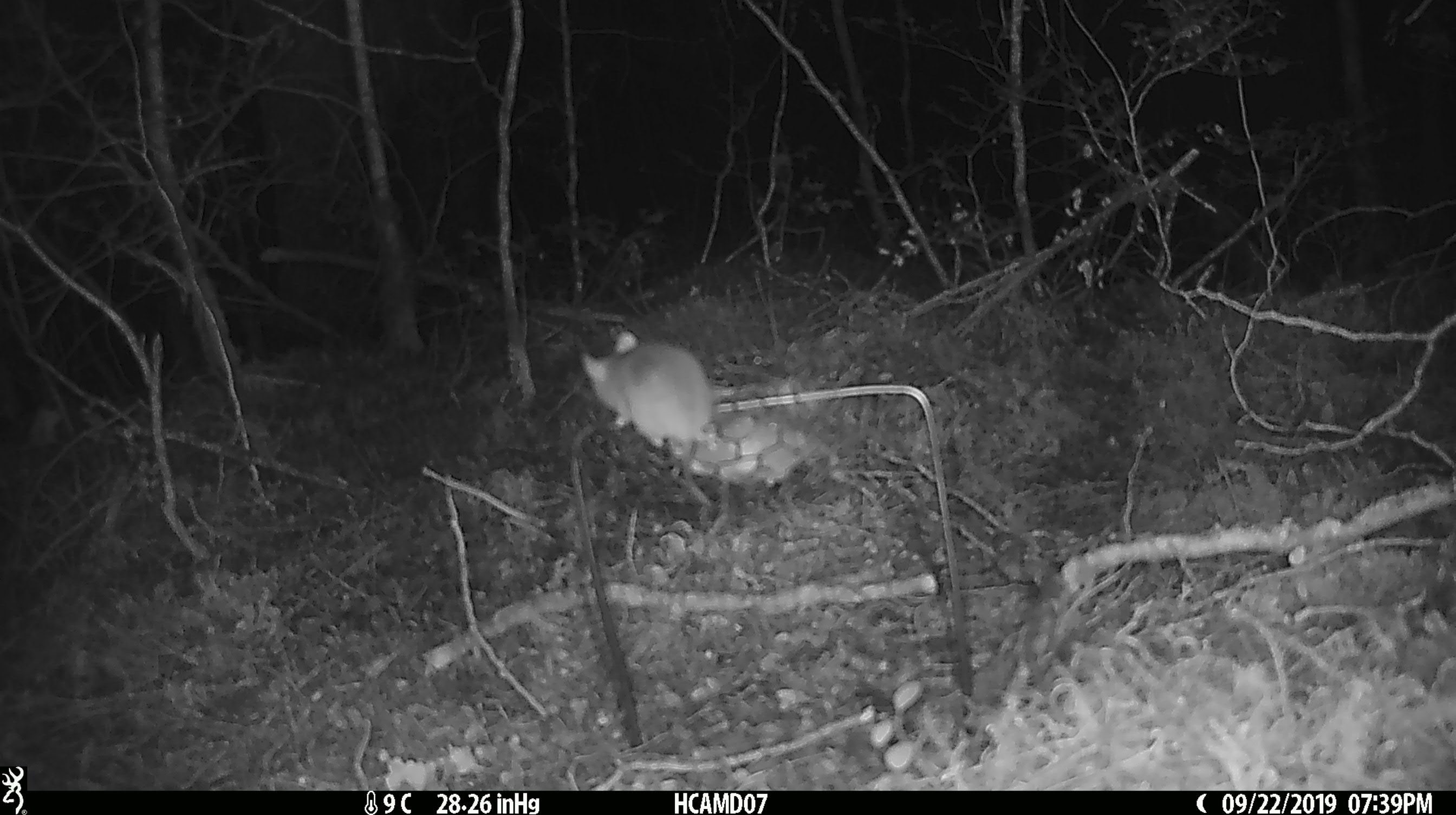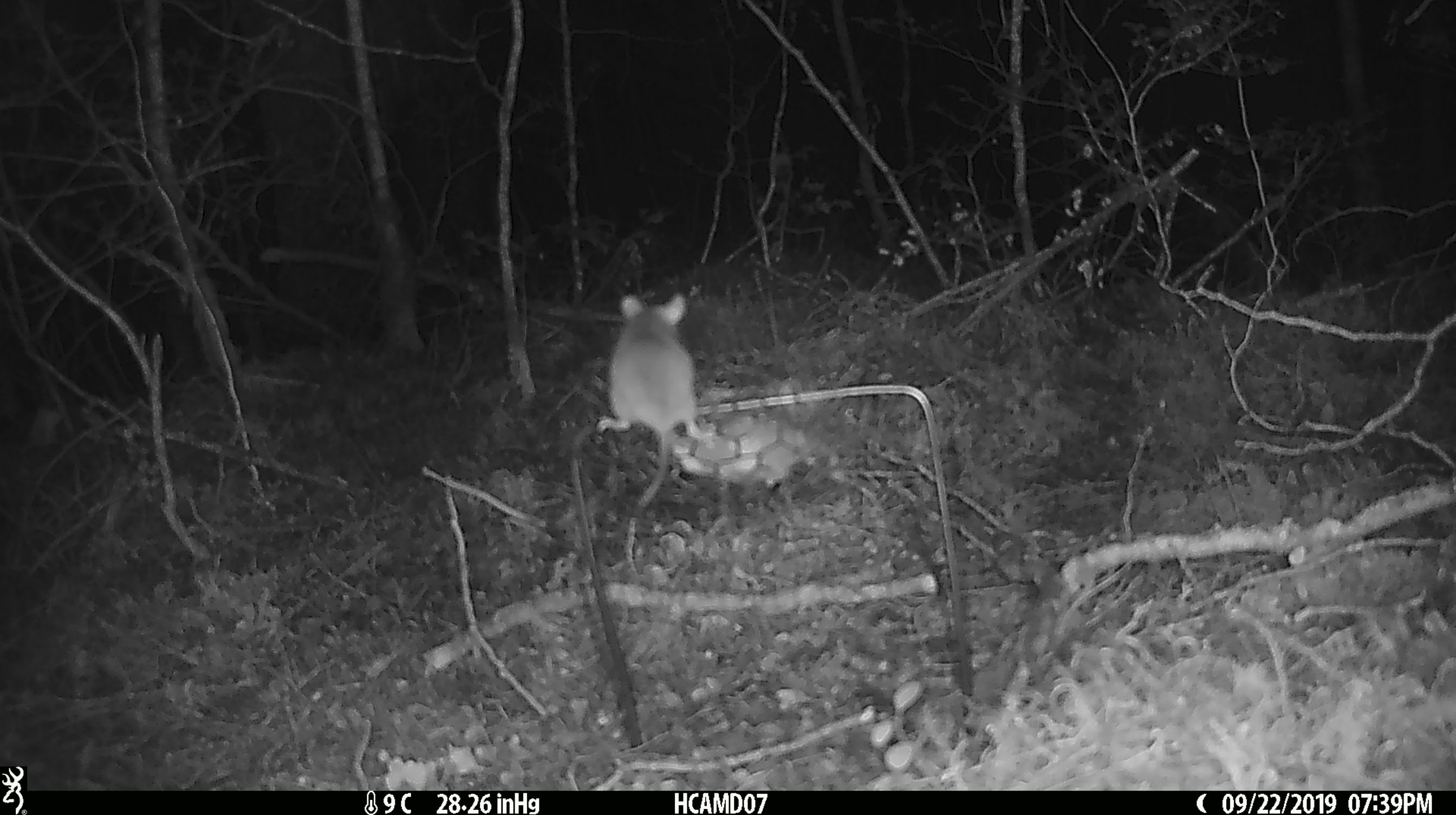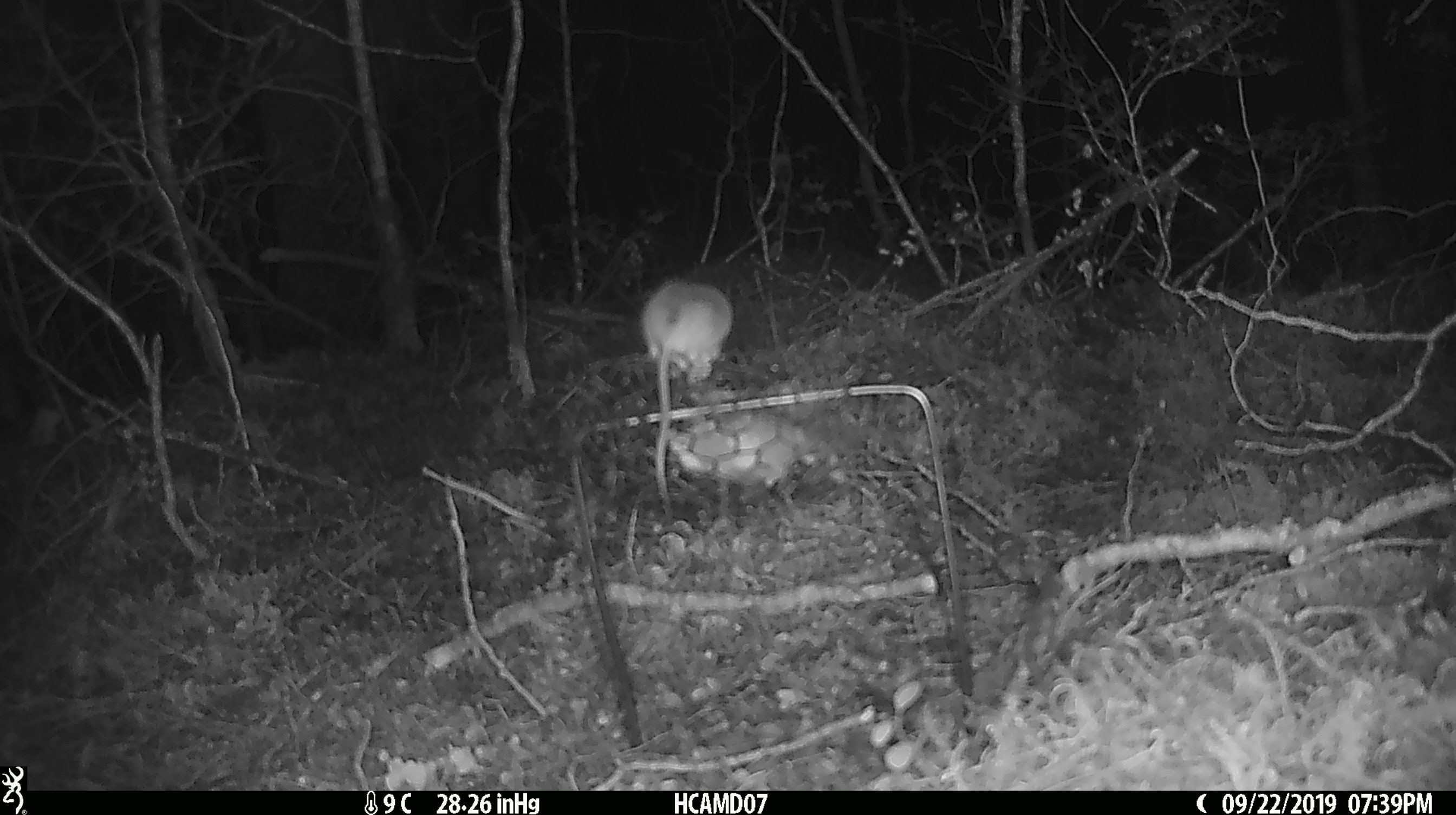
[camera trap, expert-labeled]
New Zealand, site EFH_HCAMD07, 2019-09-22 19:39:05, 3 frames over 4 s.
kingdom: Animalia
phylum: Chordata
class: Mammalia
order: Rodentia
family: Muridae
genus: Mus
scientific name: Mus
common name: mouse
Mouse (Mus).